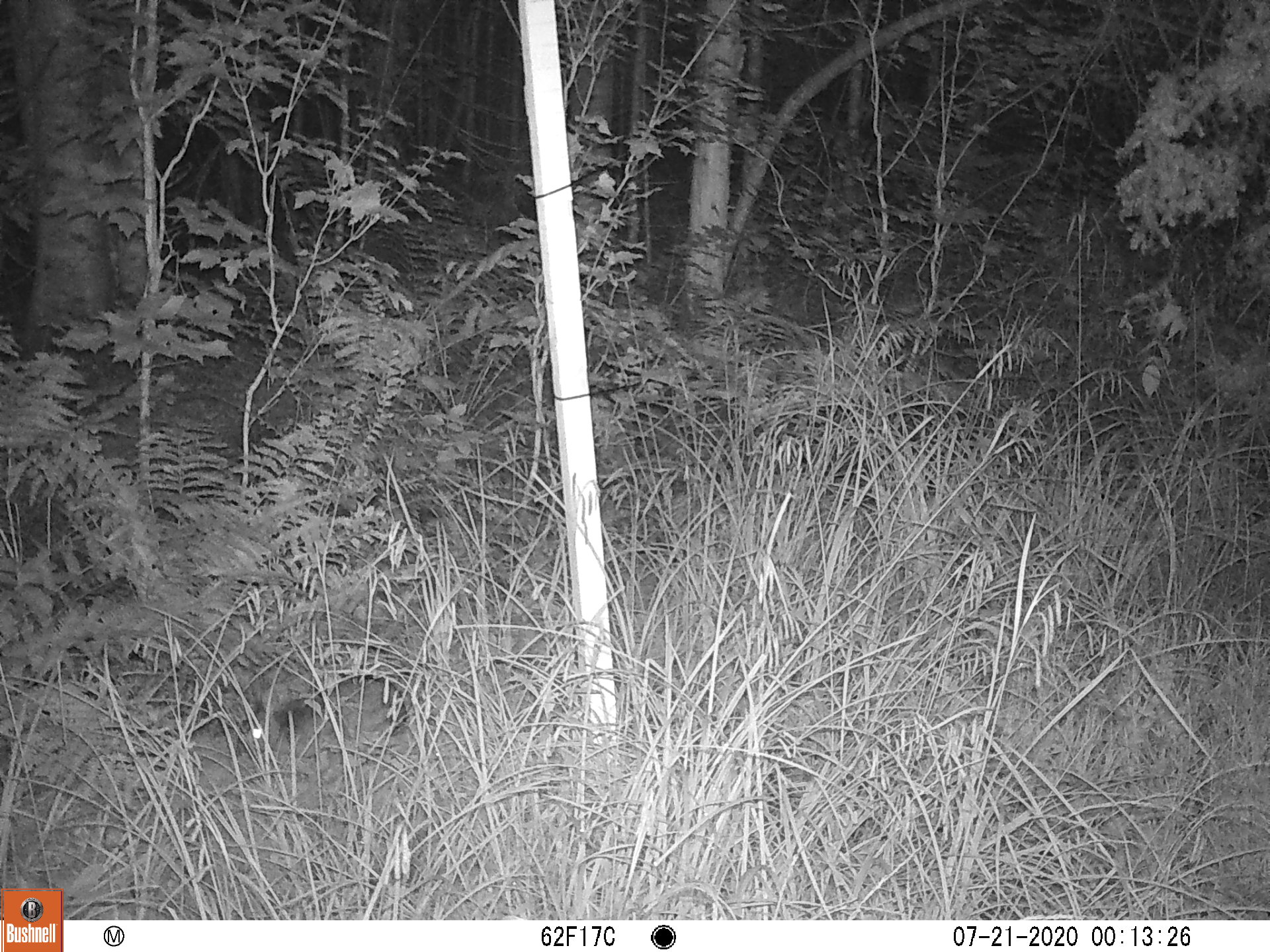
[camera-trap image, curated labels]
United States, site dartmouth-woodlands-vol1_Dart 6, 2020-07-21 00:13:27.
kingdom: Animalia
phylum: Chordata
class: Mammalia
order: Lagomorpha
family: Leporidae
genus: Lepus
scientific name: Lepus americanus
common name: snowshoe hare